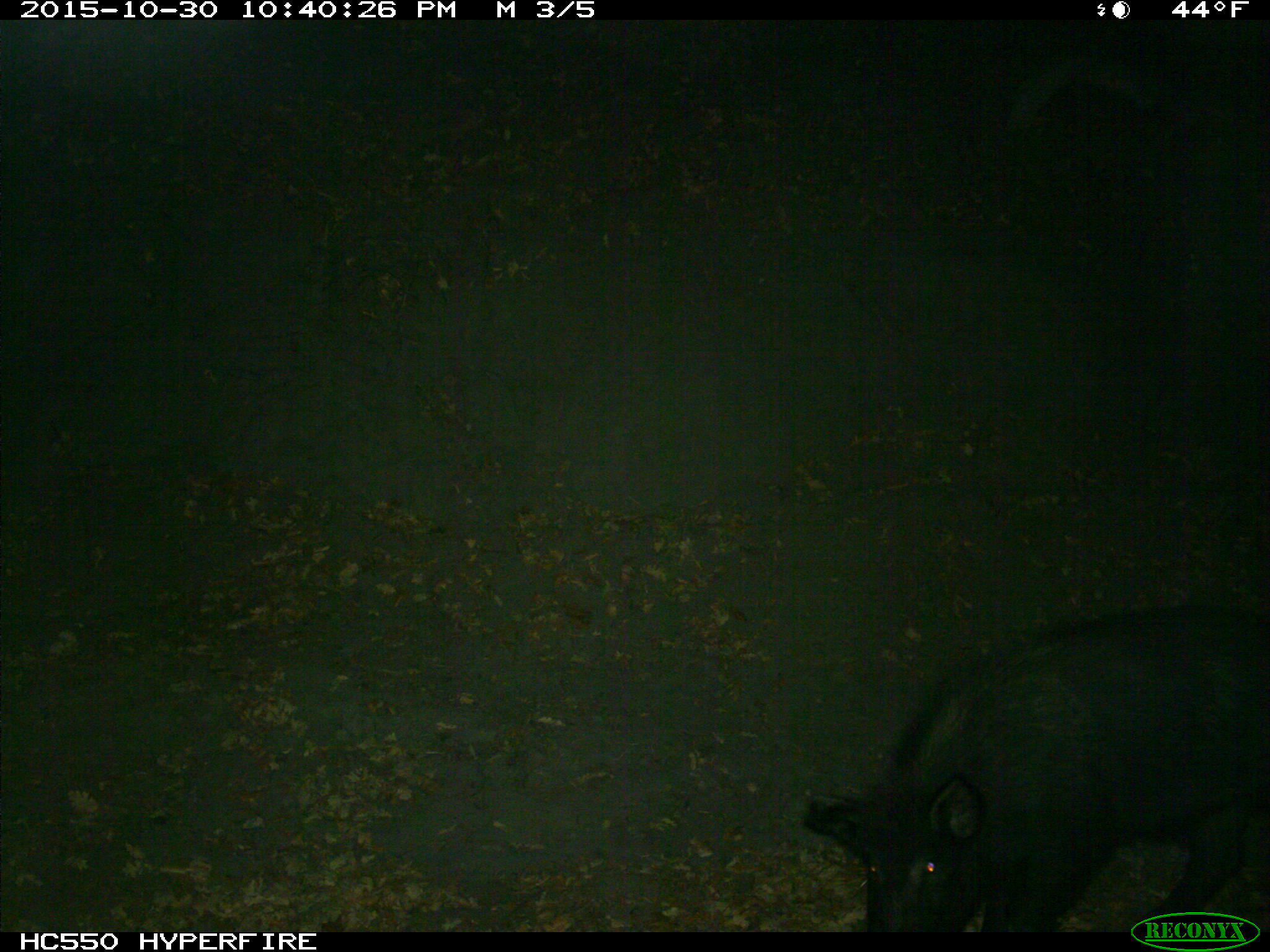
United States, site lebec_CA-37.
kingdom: Animalia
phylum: Chordata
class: Mammalia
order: Artiodactyla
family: Suidae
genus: Sus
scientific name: Sus scrofa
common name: wild boar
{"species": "Sus scrofa (wild boar)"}